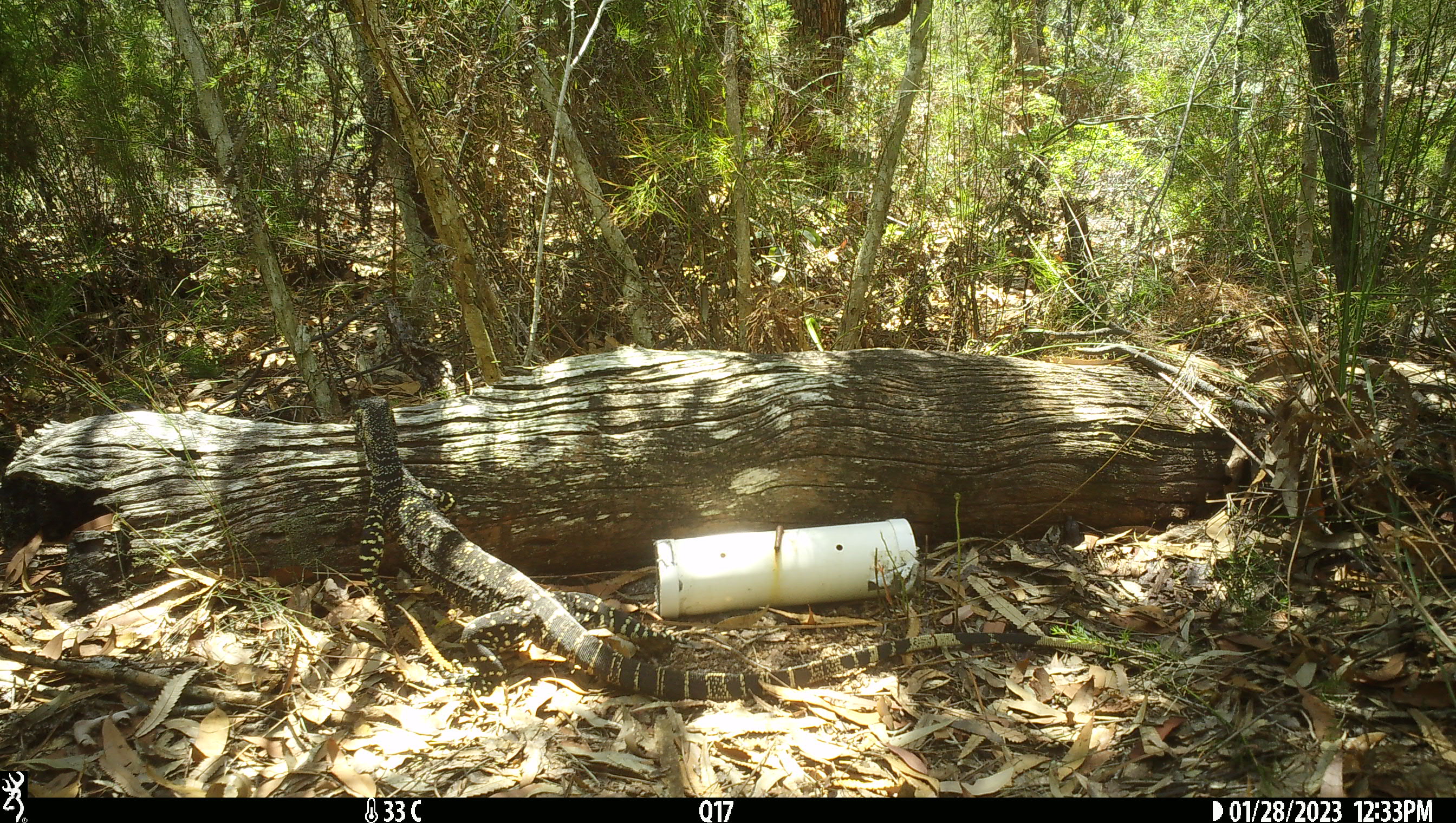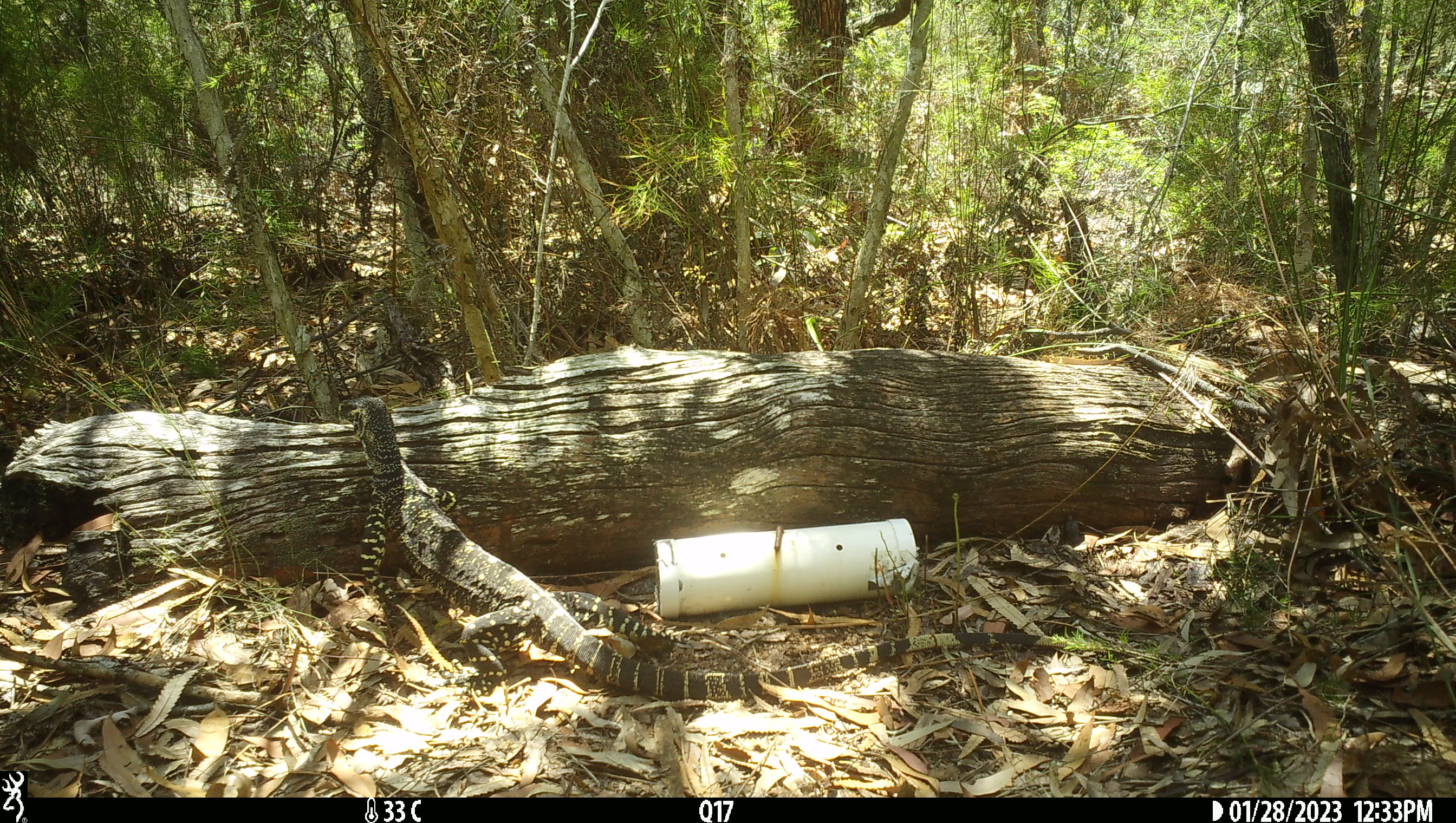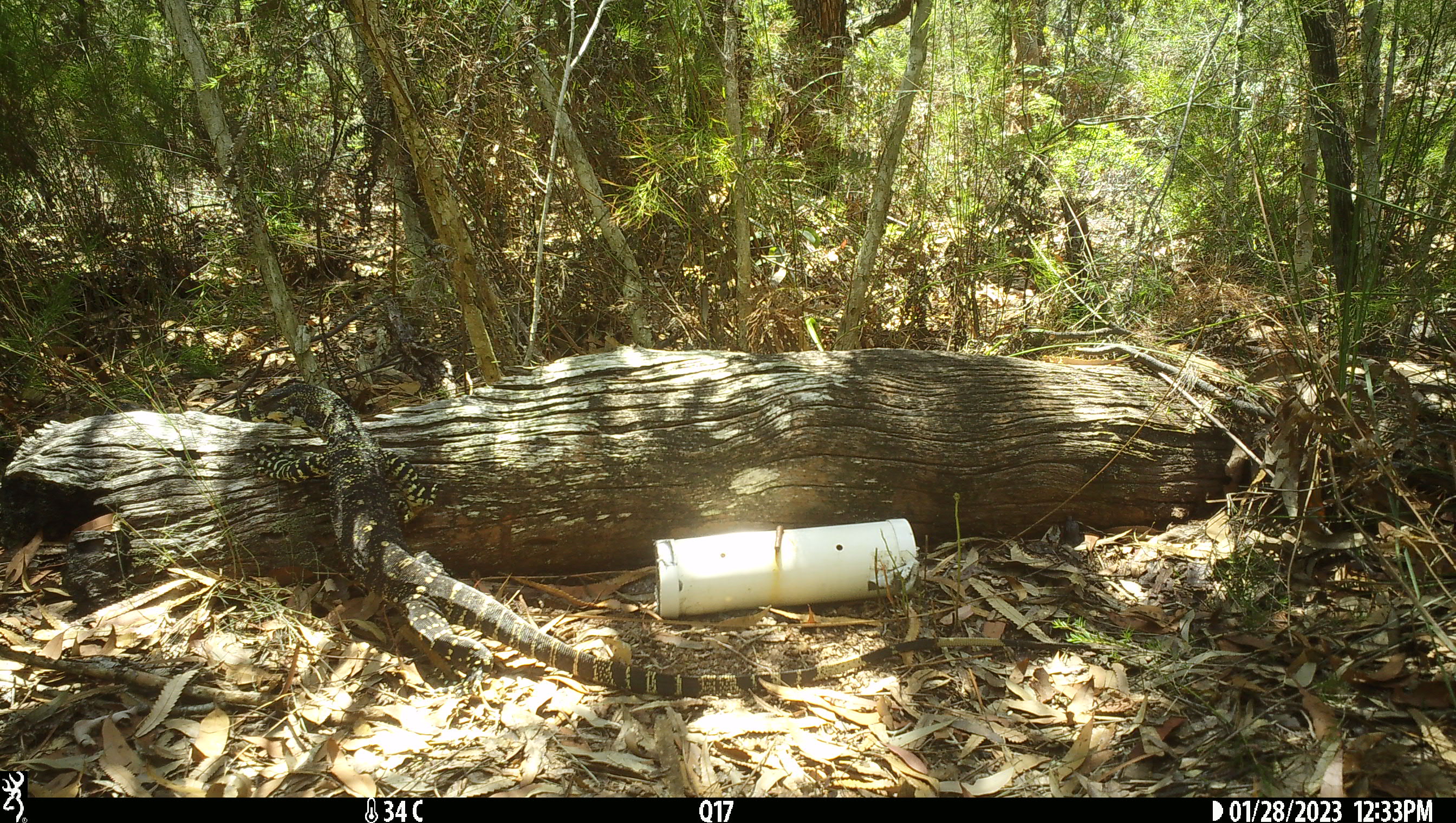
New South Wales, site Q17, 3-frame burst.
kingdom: Animalia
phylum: Chordata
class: Reptilia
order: Squamata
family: Varanidae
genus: Varanus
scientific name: Varanus varius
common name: lace monitor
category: goanna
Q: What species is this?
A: Goanna (lace monitor) (Varanus varius).